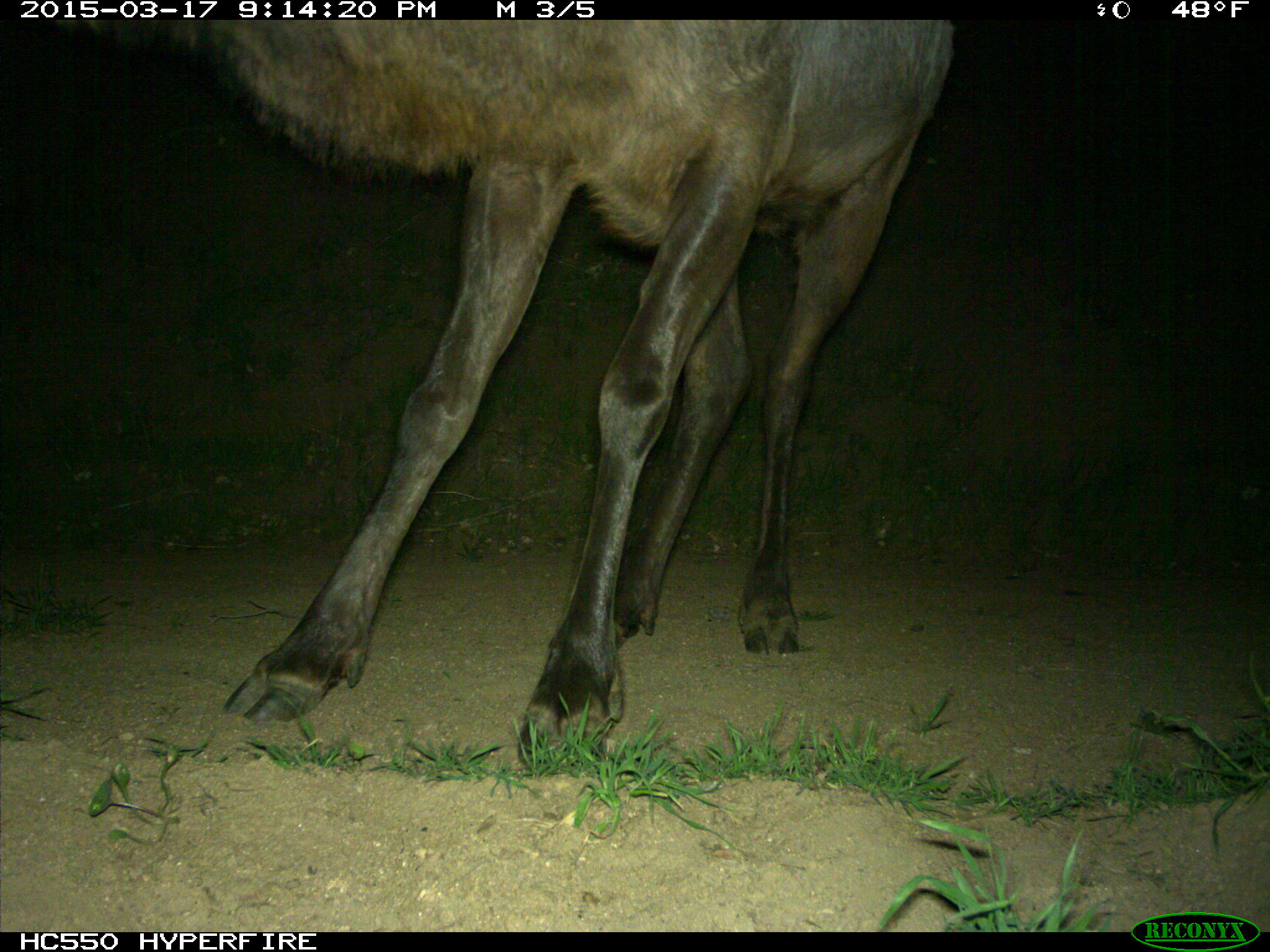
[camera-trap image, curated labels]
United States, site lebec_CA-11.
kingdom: Animalia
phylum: Chordata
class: Mammalia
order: Artiodactyla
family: Cervidae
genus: Cervus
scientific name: Cervus canadensis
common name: elk